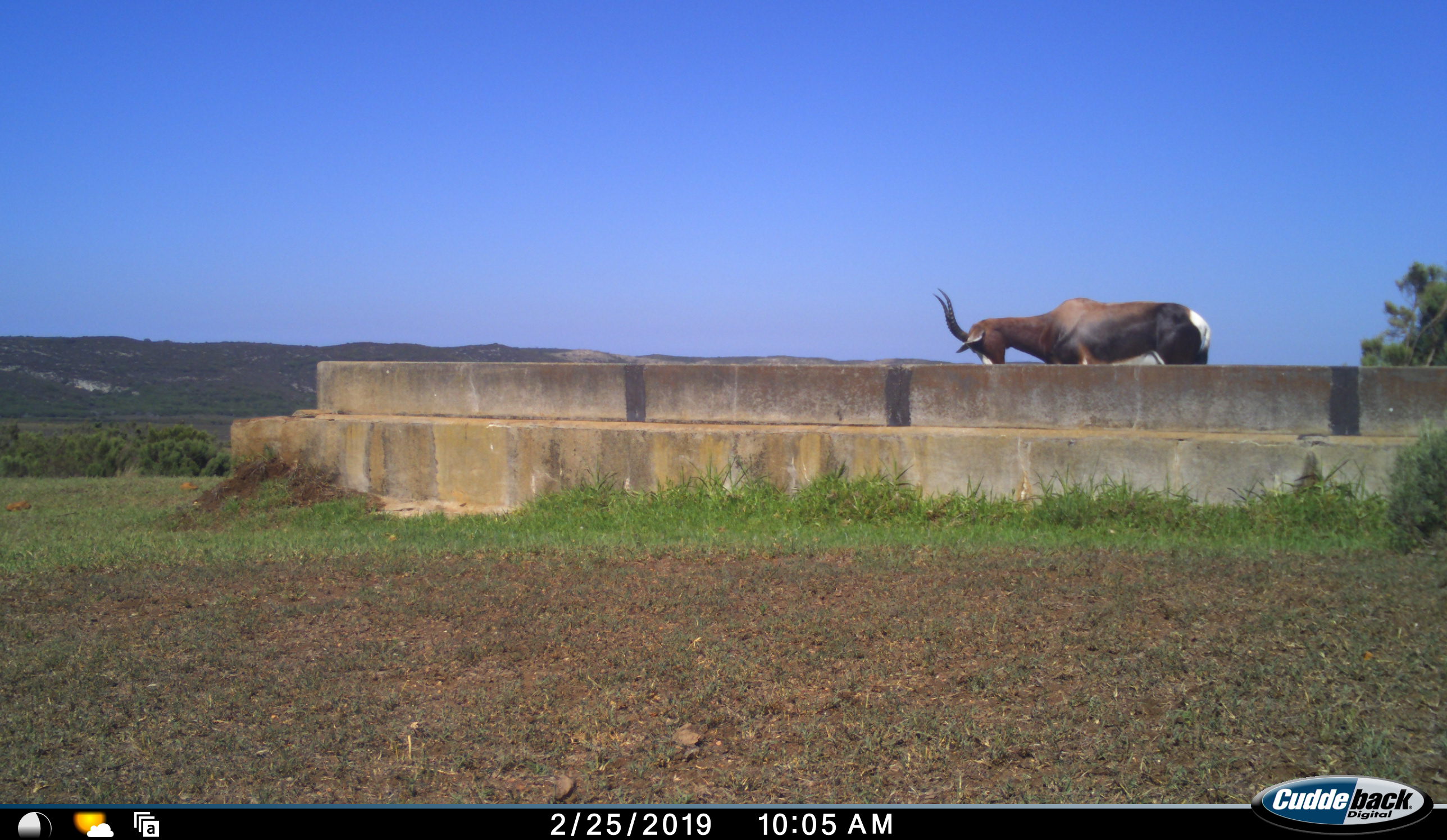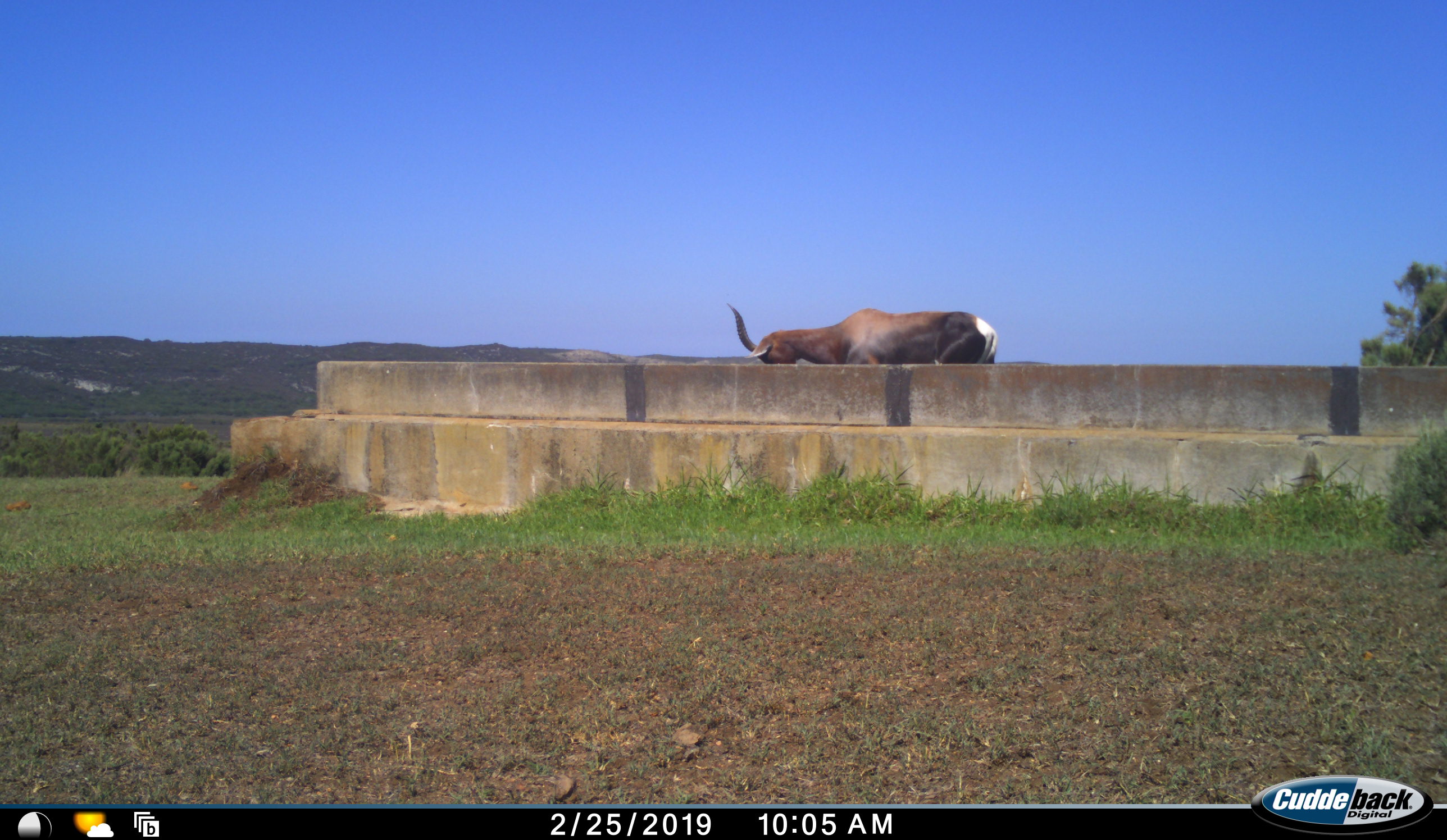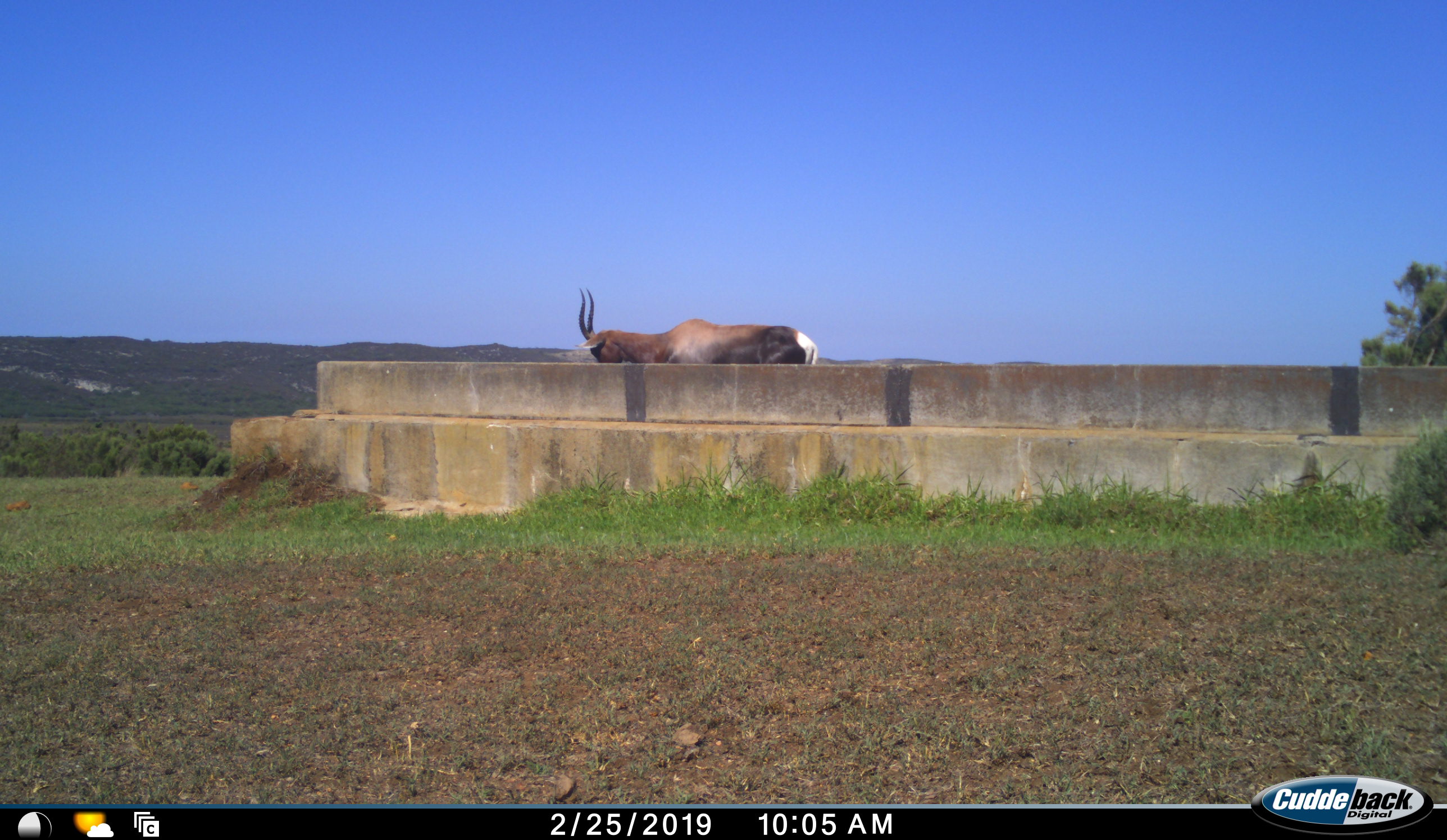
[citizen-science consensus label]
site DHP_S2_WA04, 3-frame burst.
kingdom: Animalia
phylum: Chordata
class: Mammalia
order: Artiodactyla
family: Bovidae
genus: Damaliscus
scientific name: Damaliscus pygargus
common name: bontebok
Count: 1.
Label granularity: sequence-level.